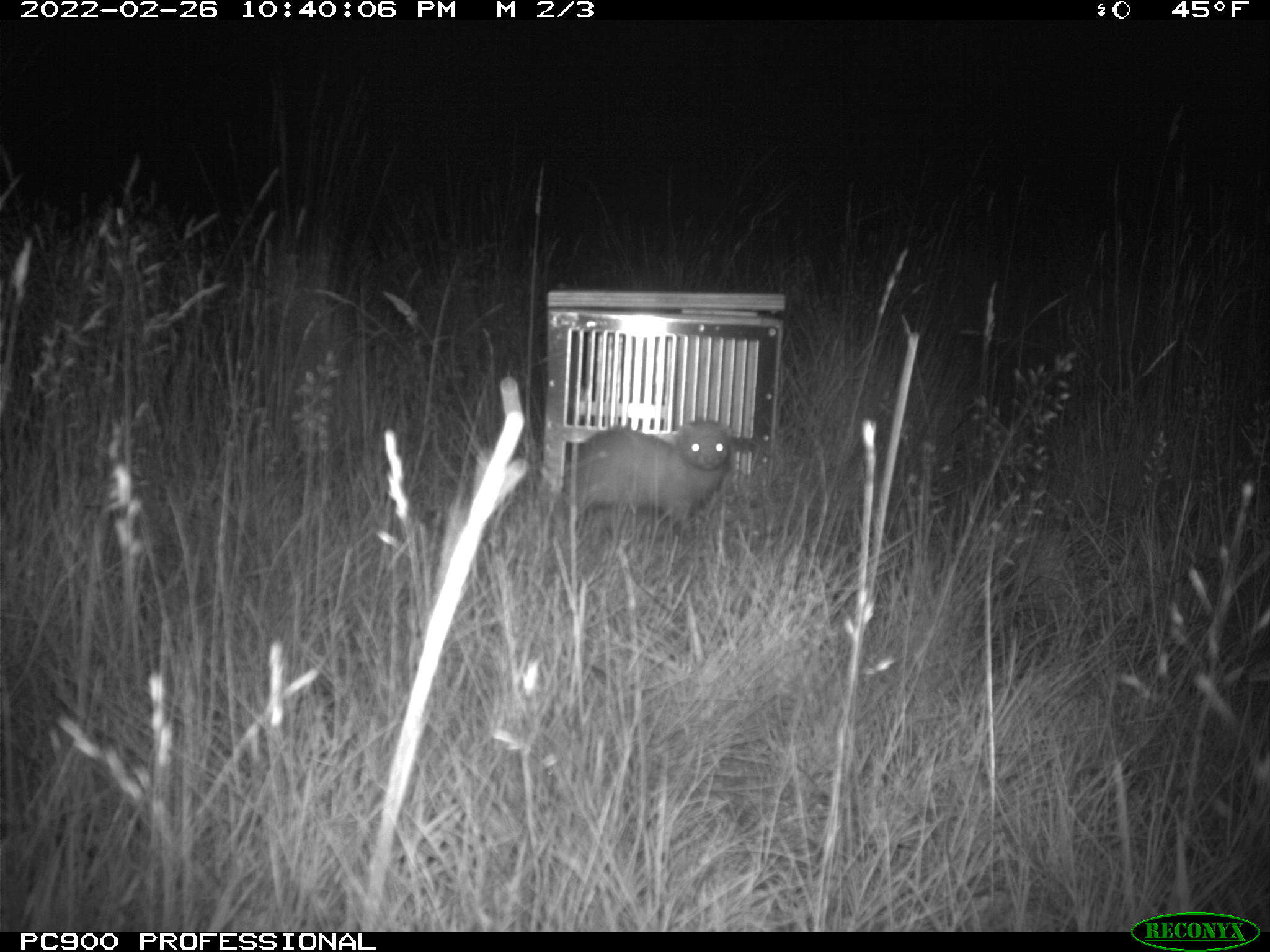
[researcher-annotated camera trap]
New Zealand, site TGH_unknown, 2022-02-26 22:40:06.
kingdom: Animalia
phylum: Chordata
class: Mammalia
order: Carnivora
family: Mustelidae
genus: Mustela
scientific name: Mustela furo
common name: ferret